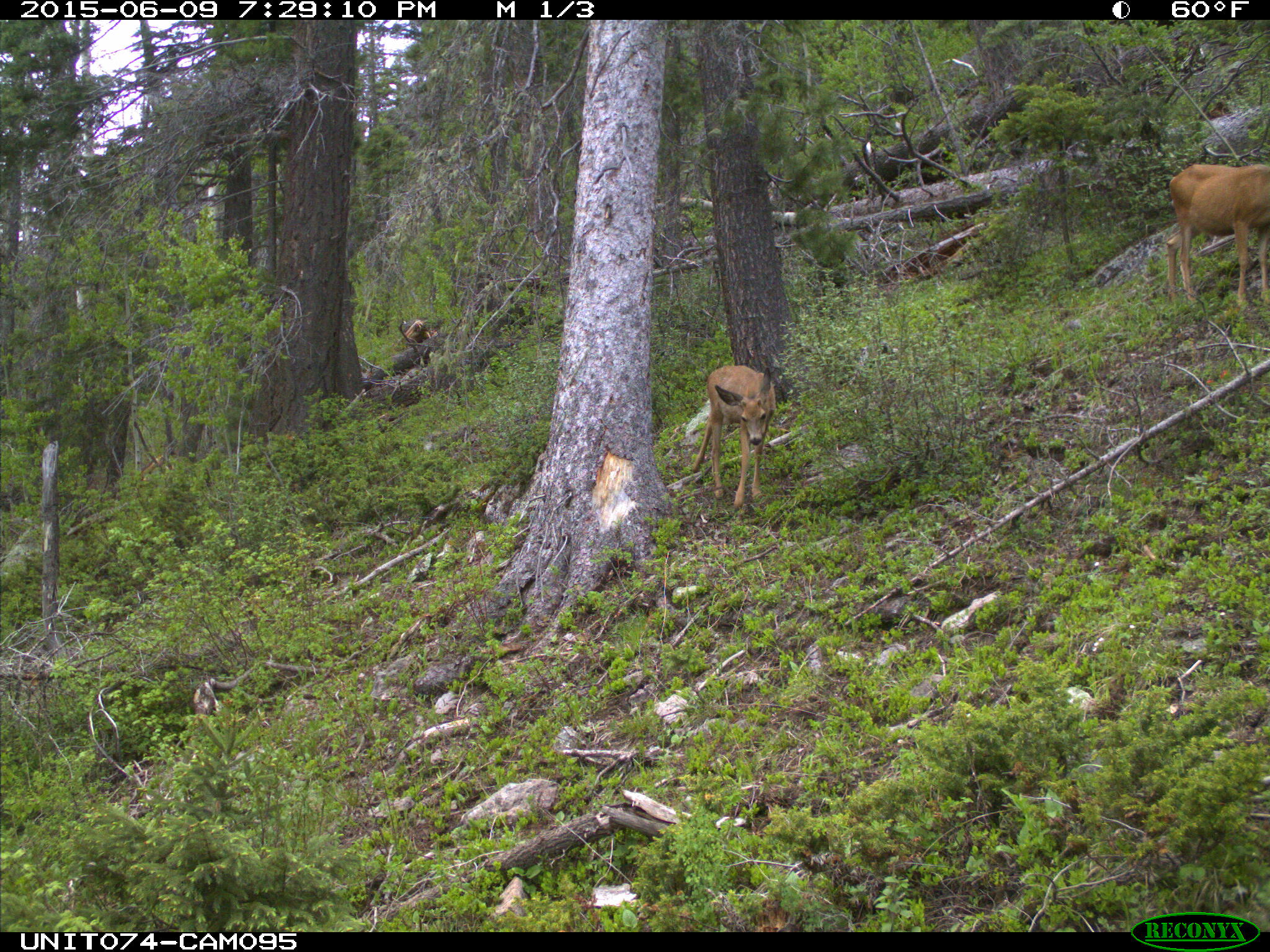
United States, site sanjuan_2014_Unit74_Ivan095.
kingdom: Animalia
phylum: Chordata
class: Mammalia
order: Artiodactyla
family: Cervidae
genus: Odocoileus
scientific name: Odocoileus hemionus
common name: mule deer